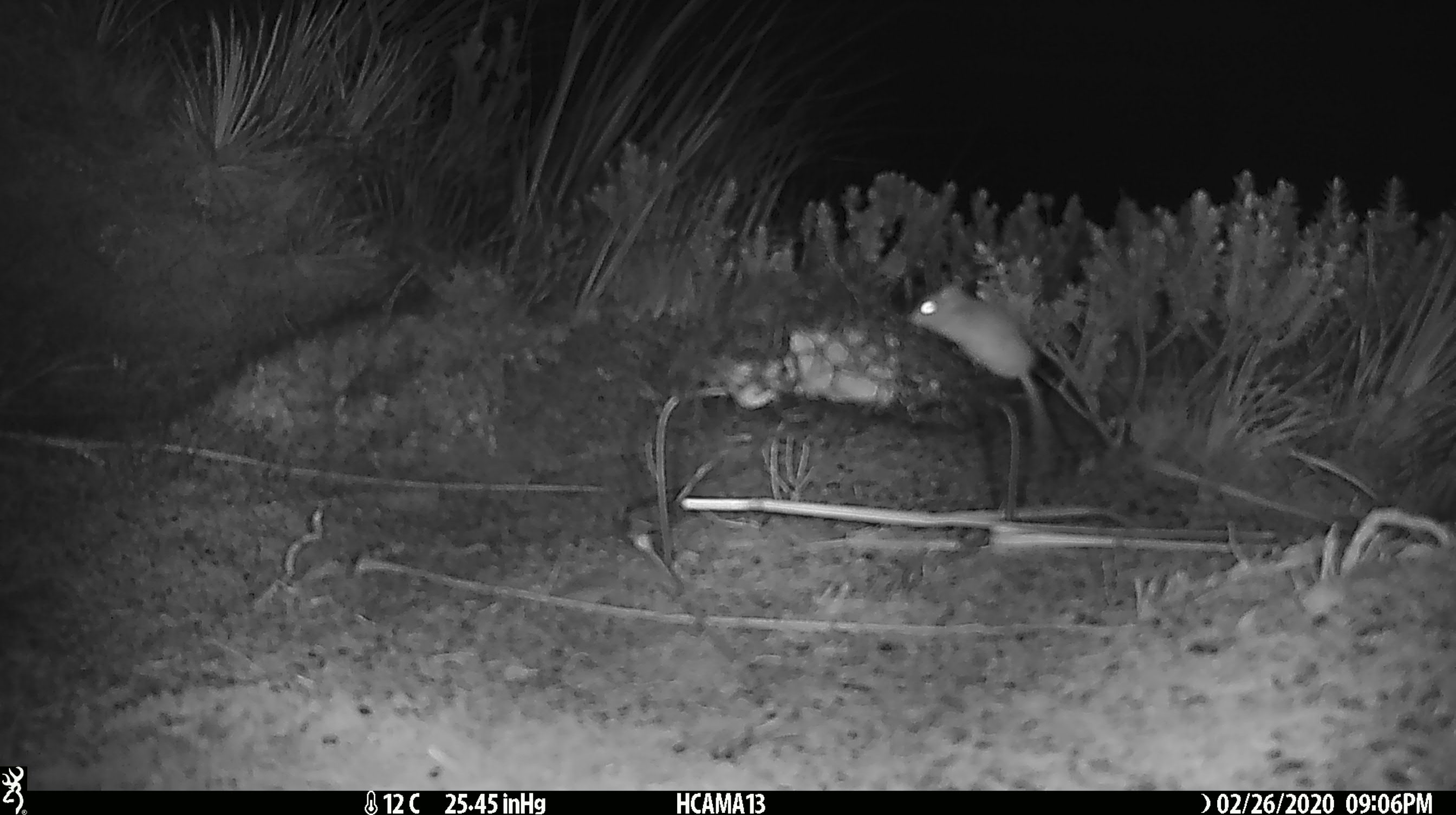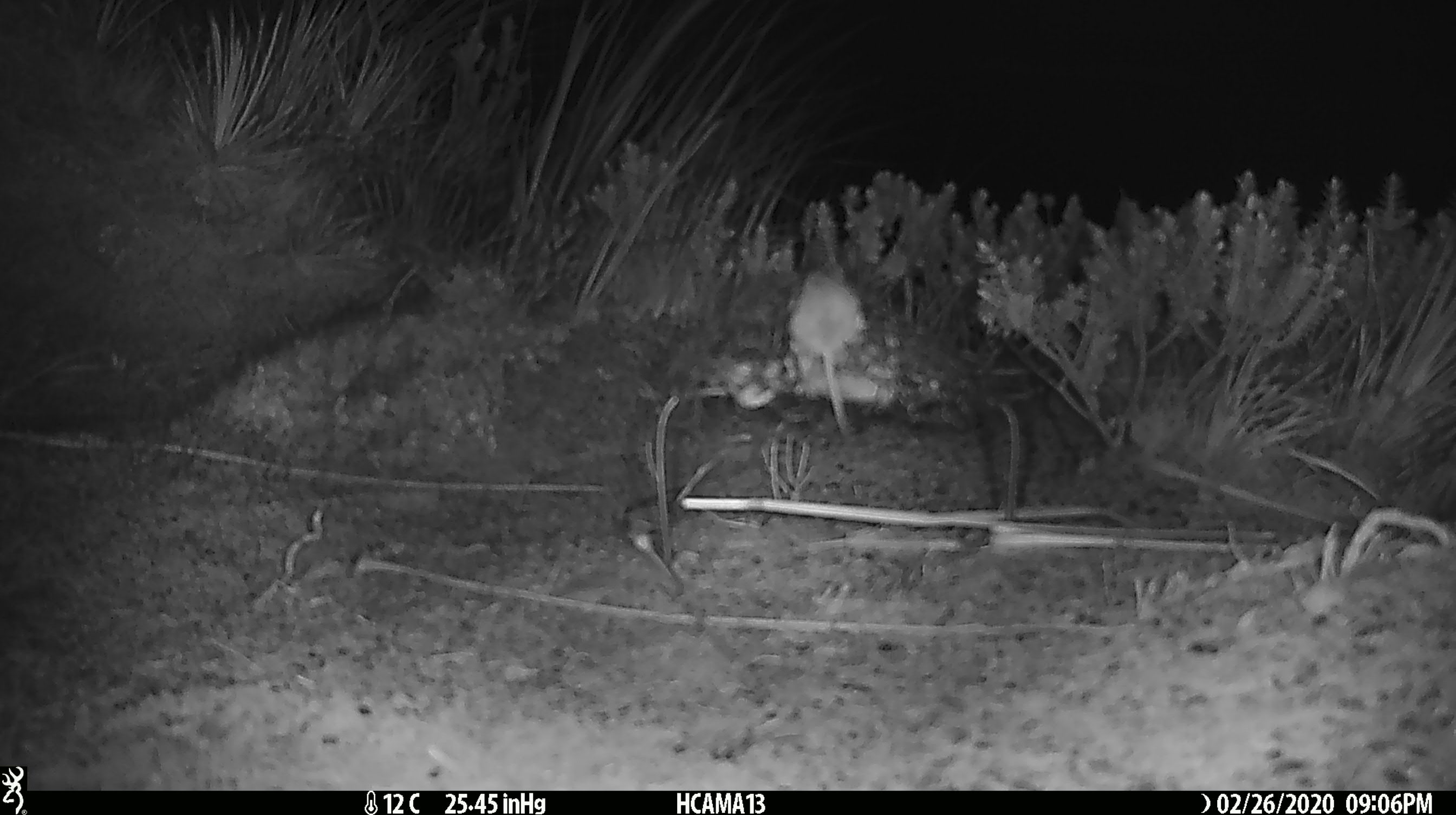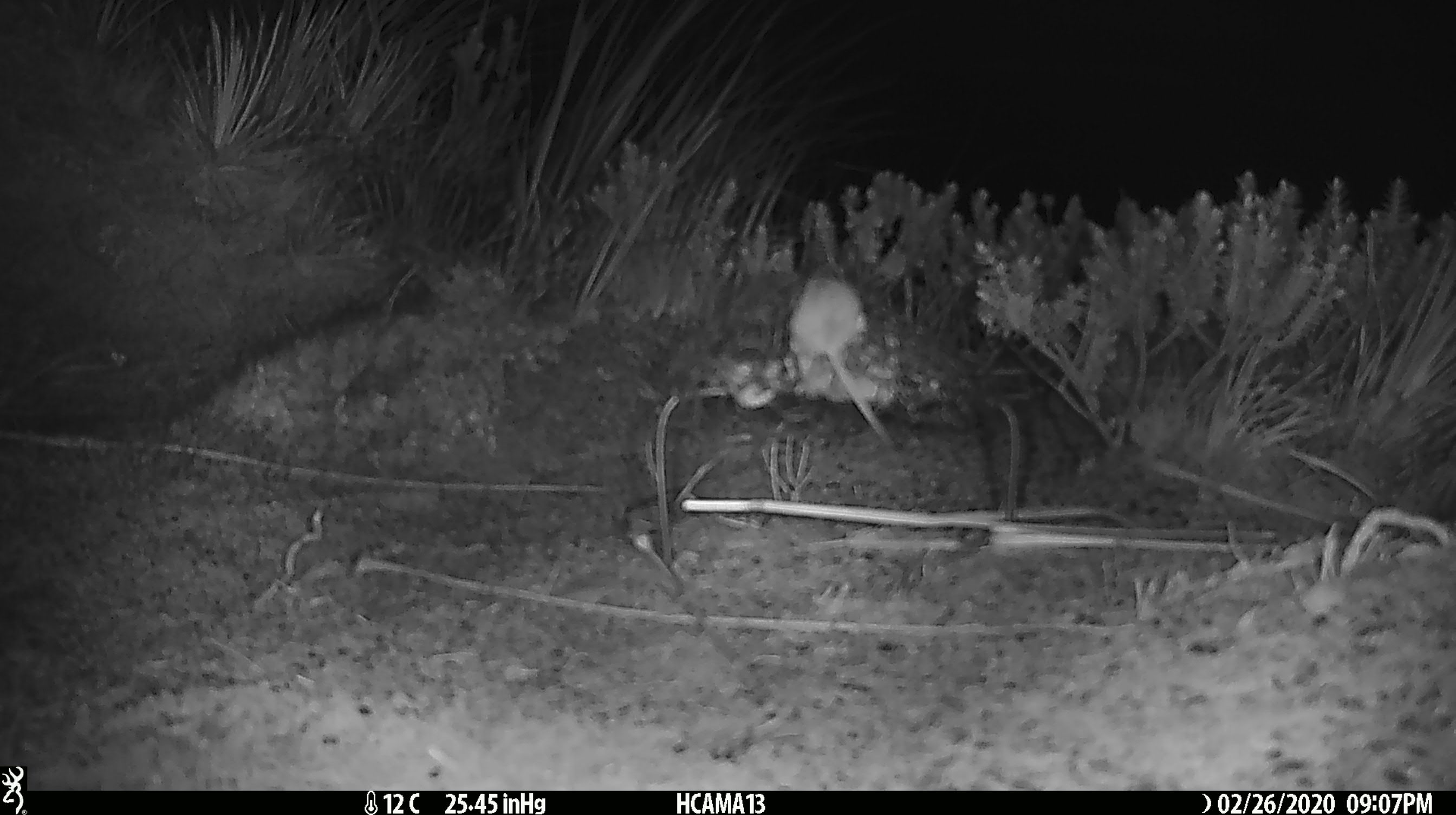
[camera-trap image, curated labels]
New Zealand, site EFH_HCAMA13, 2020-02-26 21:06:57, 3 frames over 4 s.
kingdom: Animalia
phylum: Chordata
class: Mammalia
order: Rodentia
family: Muridae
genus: Mus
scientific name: Mus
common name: mouse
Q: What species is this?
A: Mouse (Mus).